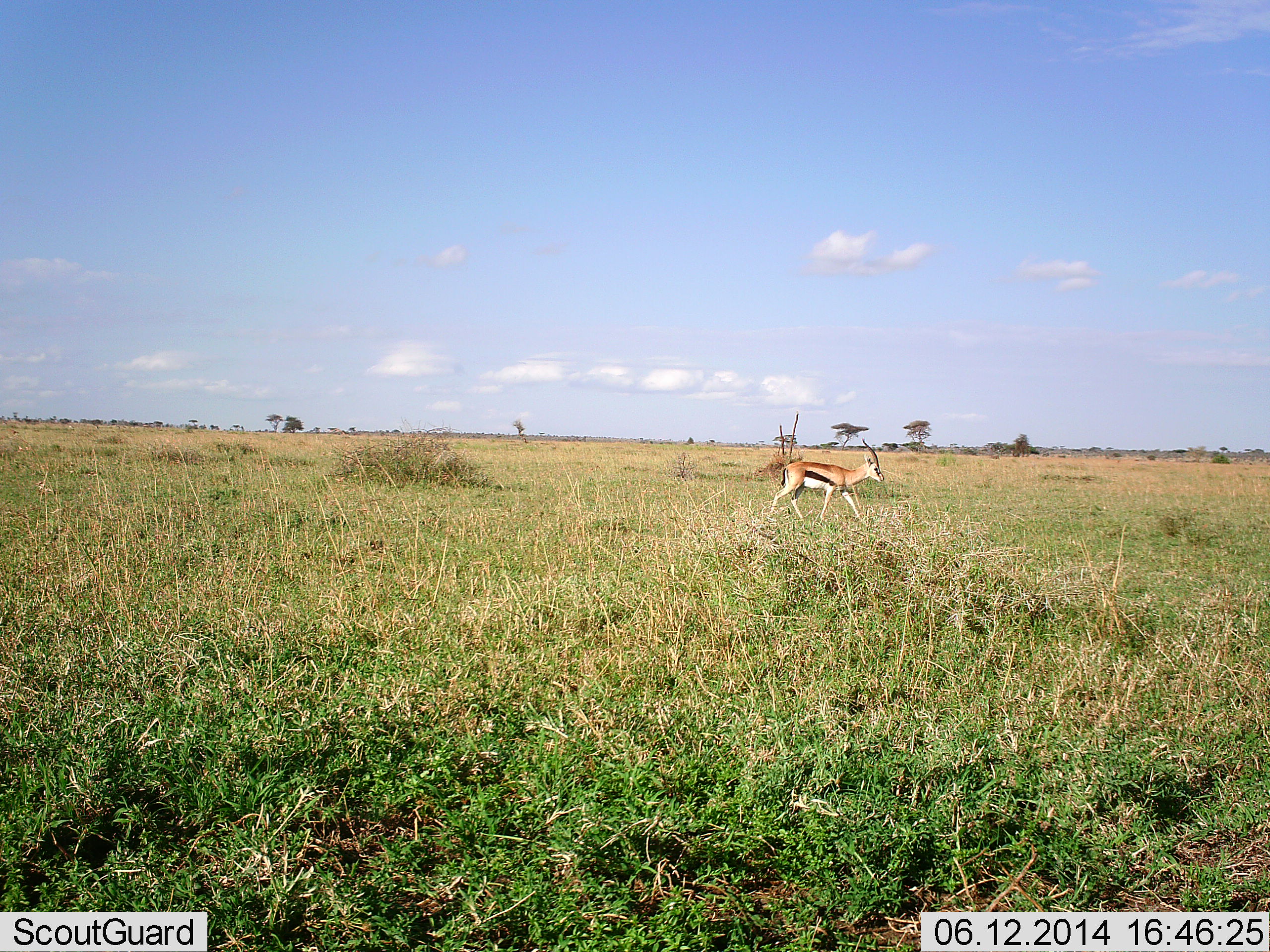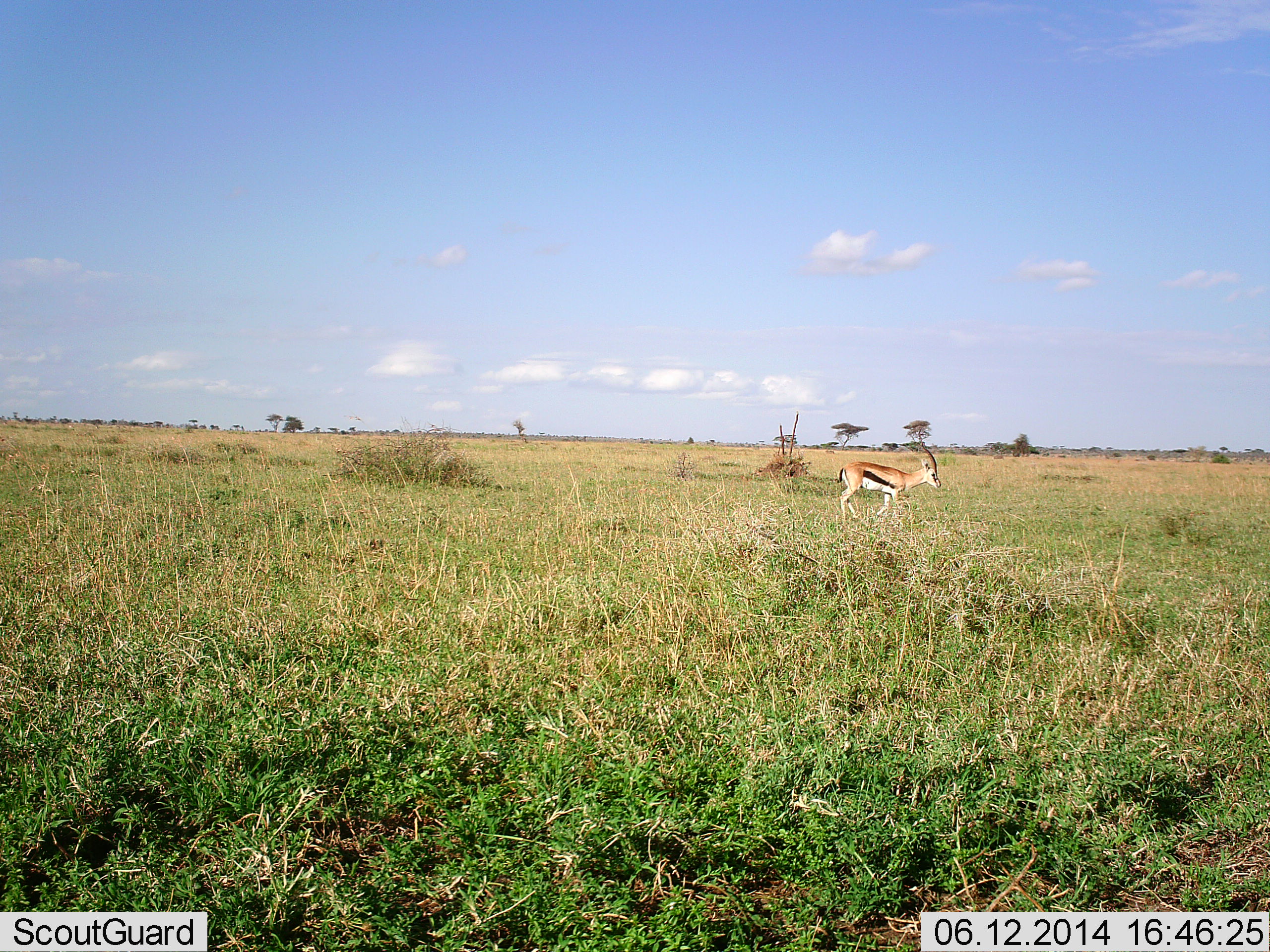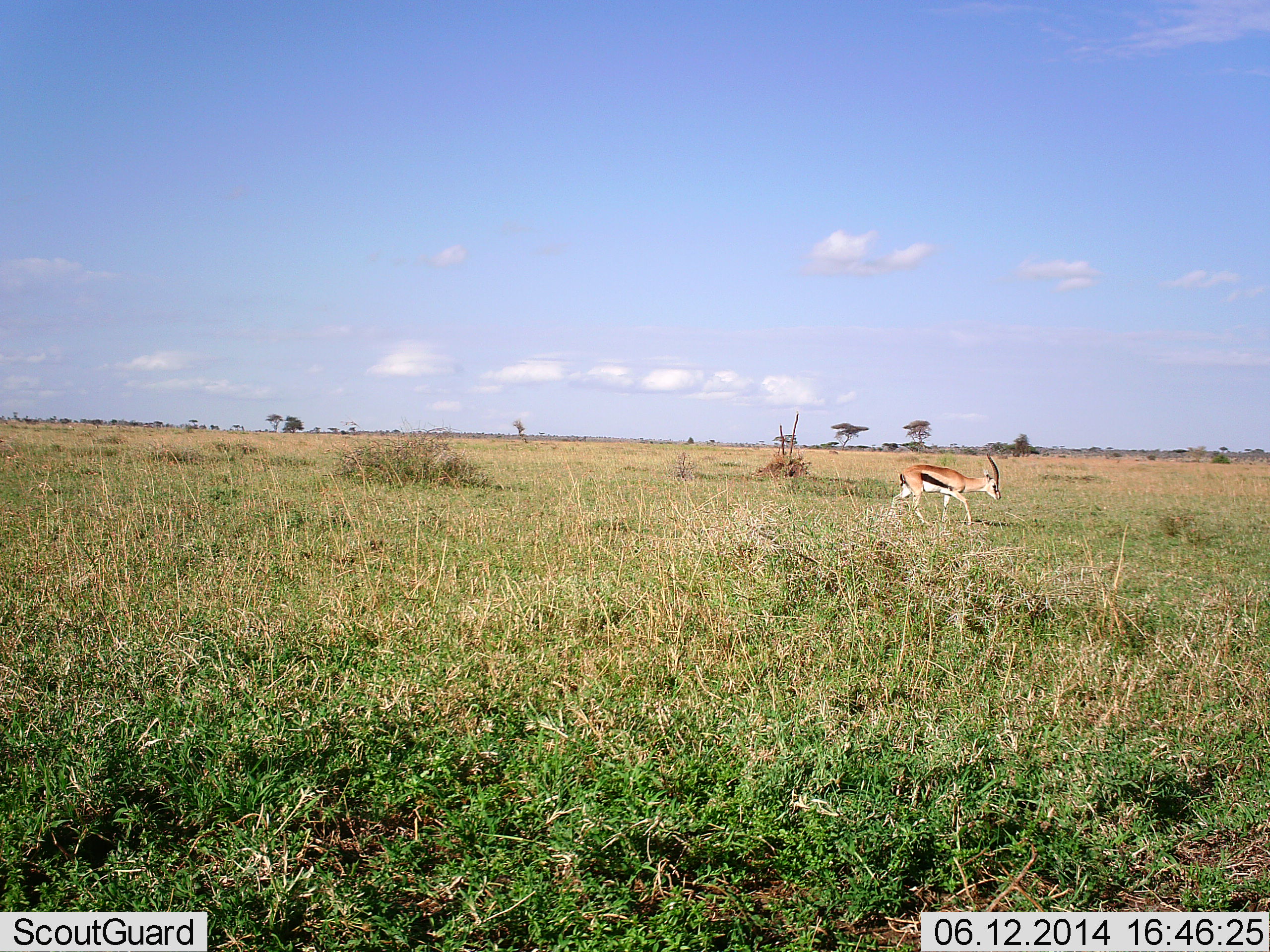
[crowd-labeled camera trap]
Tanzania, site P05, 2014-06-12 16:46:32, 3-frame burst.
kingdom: Animalia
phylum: Chordata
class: Mammalia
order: Artiodactyla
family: Bovidae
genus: Eudorcas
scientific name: Eudorcas thomsonii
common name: thomson's gazelle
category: gazellethomsons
Gazellethomsons (thomson's gazelle) (Eudorcas thomsonii), count 1. Behavior (volunteer vote fractions): standing 30%, resting 0%, moving 80%, interacting 0%. Young present (vote fraction): 0%. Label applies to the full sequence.